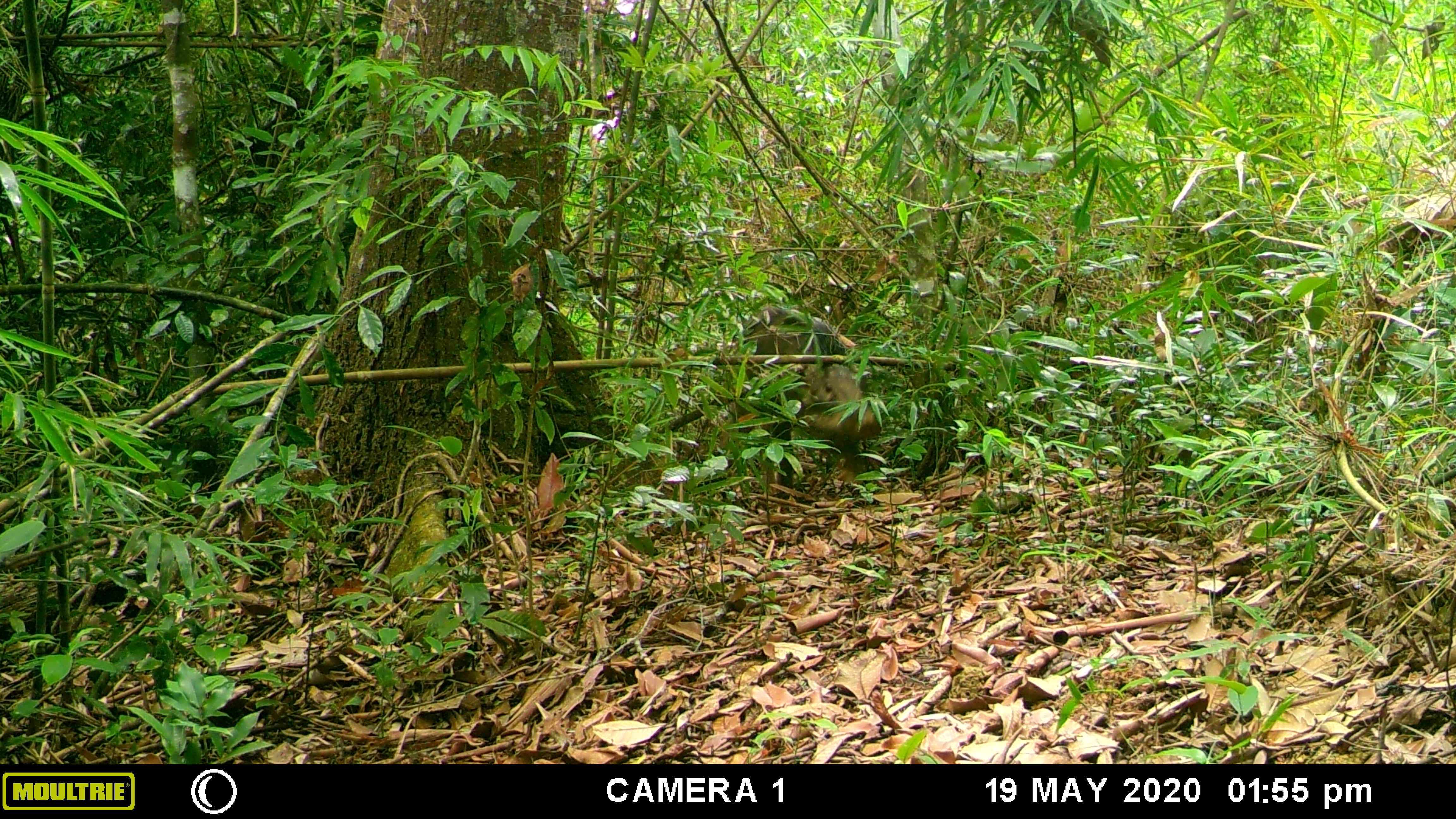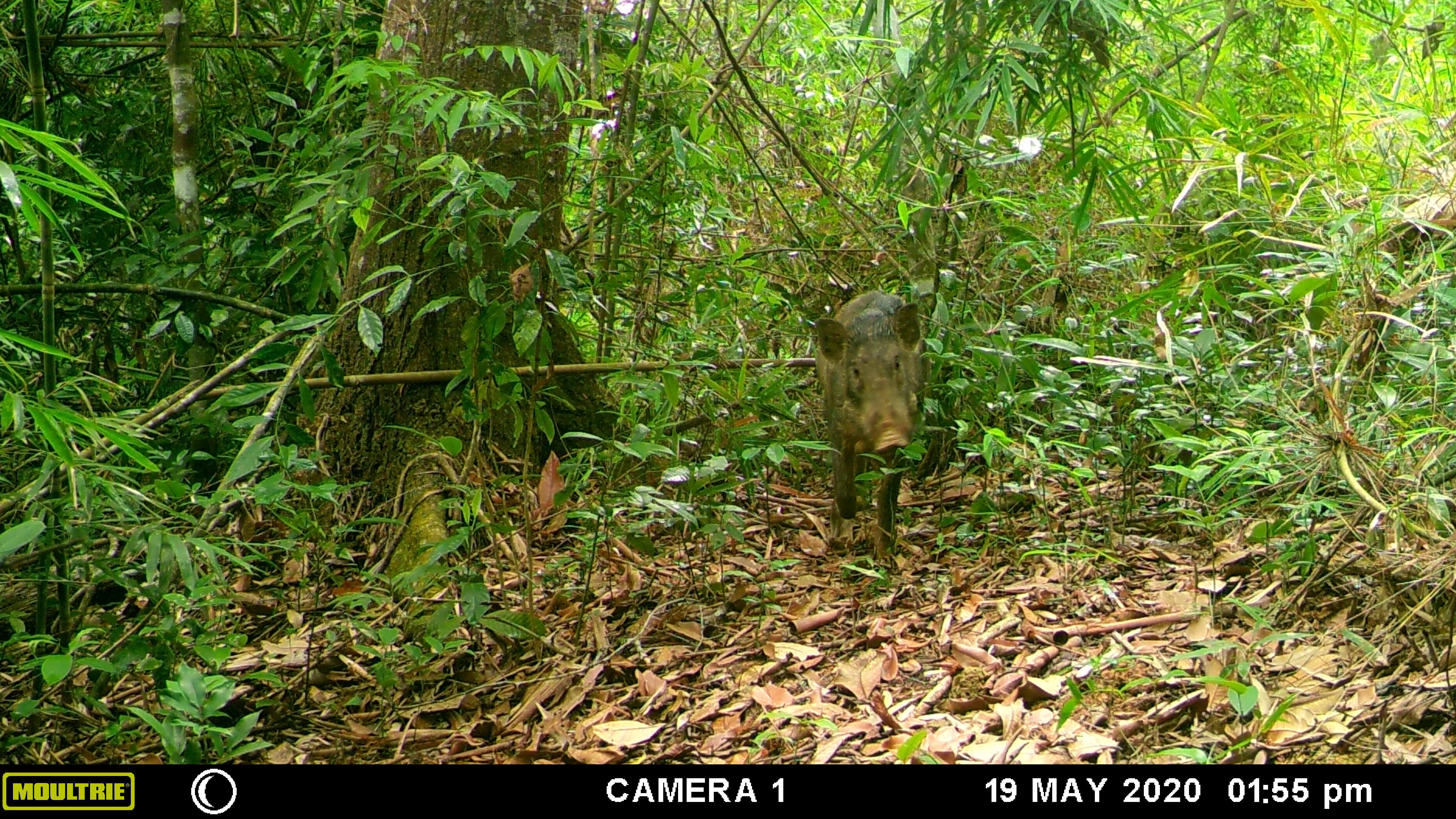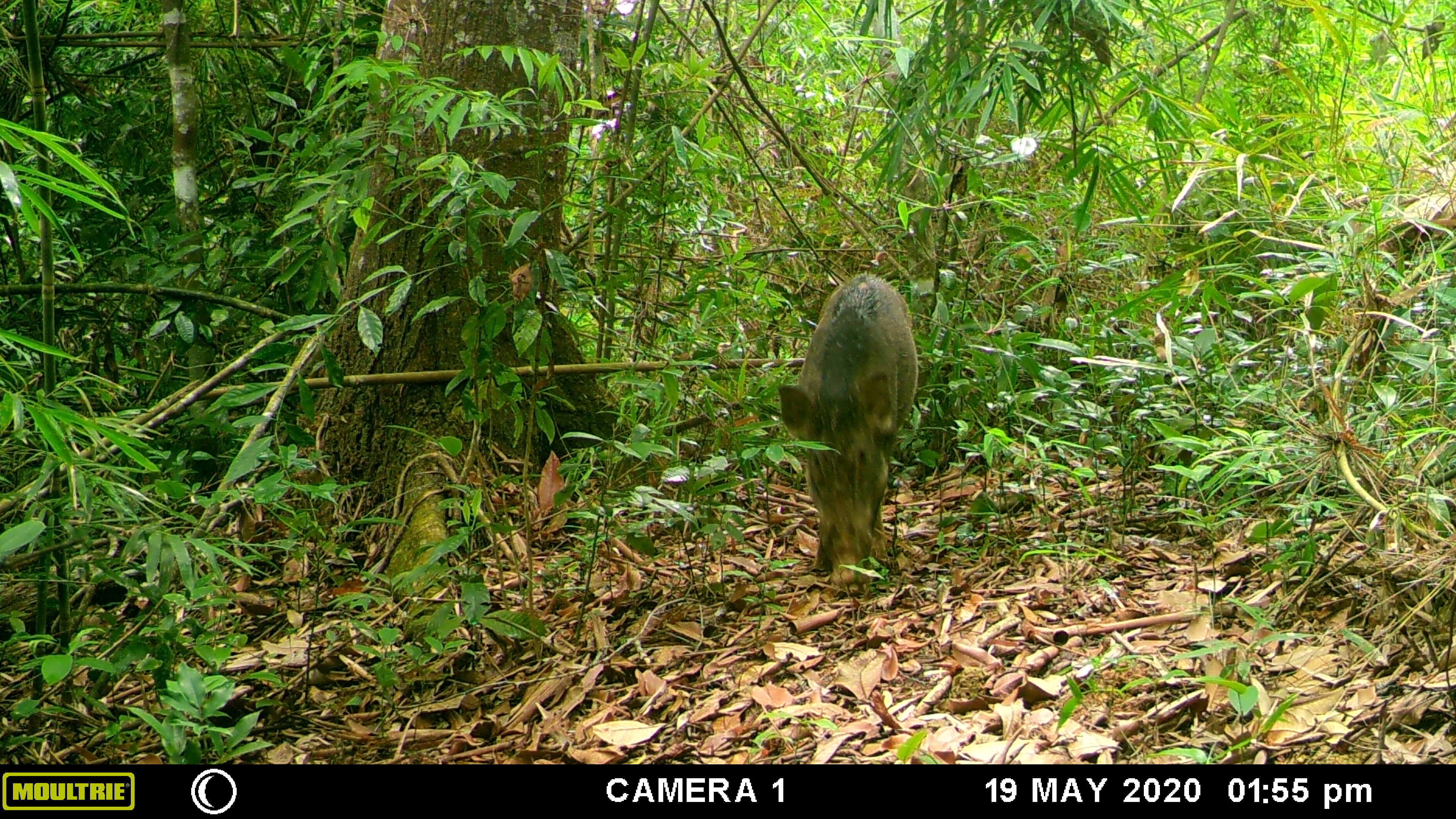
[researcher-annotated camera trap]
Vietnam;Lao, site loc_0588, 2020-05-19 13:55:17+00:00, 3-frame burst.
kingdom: Animalia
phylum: Chordata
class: Mammalia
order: Artiodactyla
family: Suidae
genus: Sus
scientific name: Sus scrofa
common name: eurasian wild pig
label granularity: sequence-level